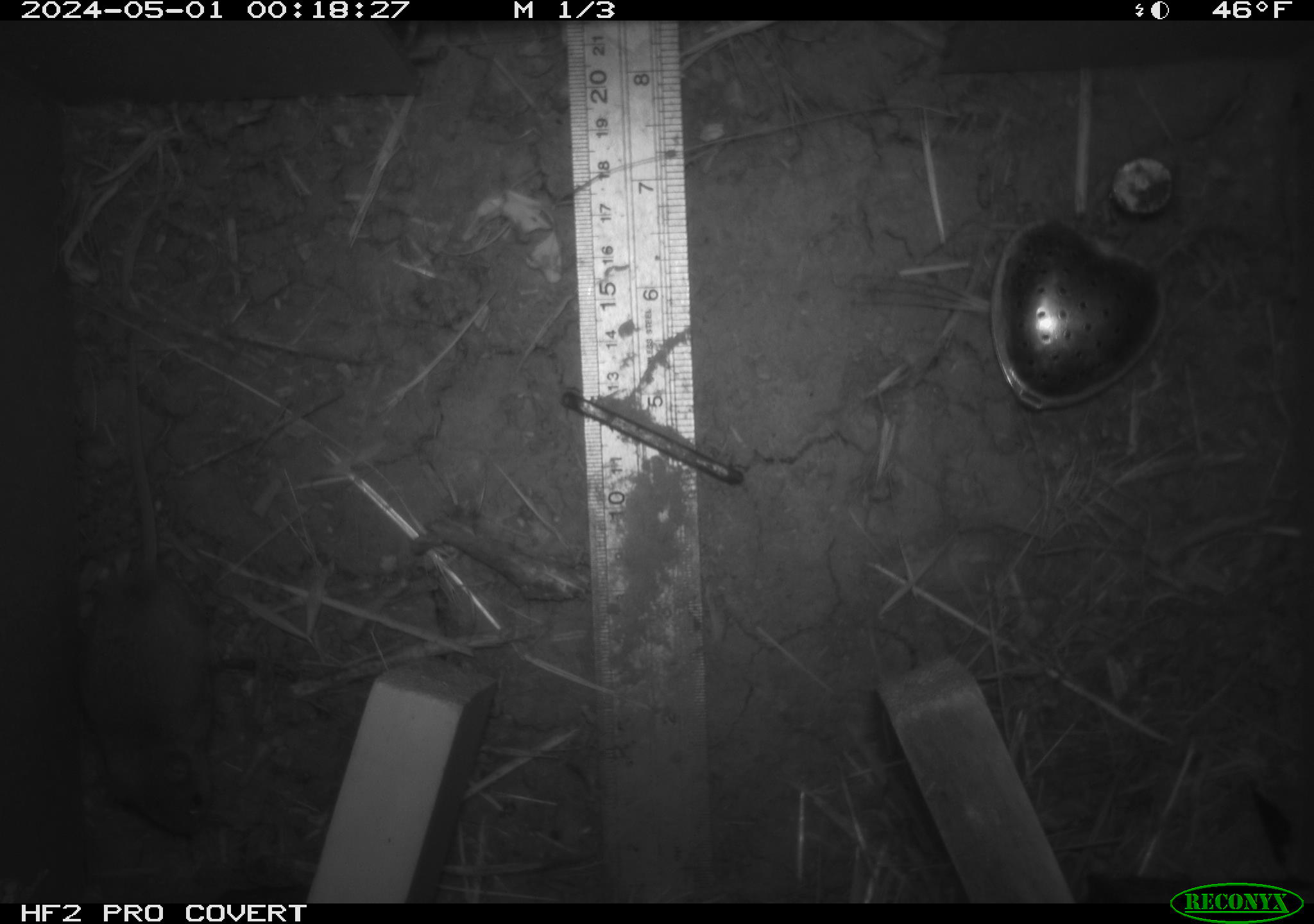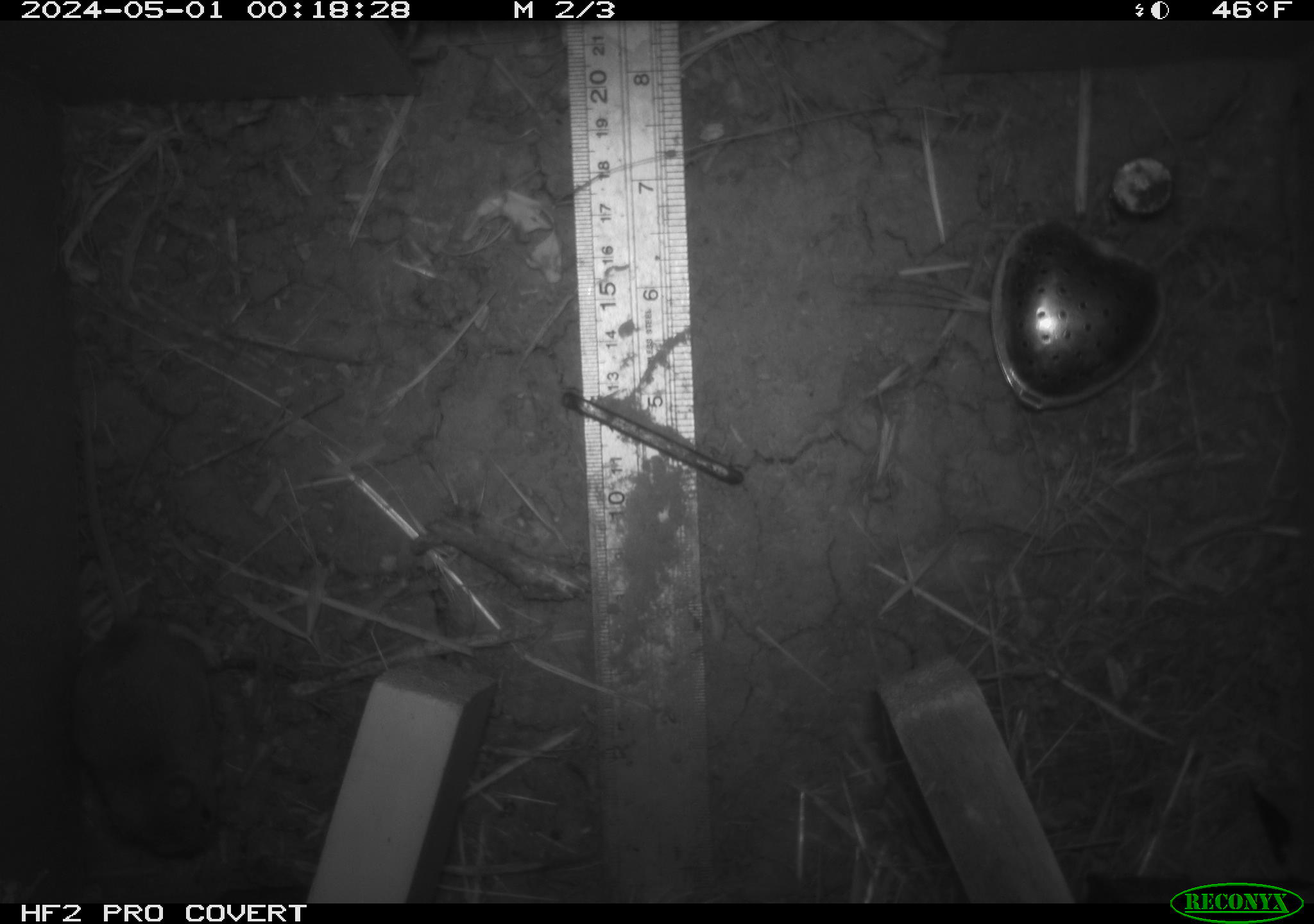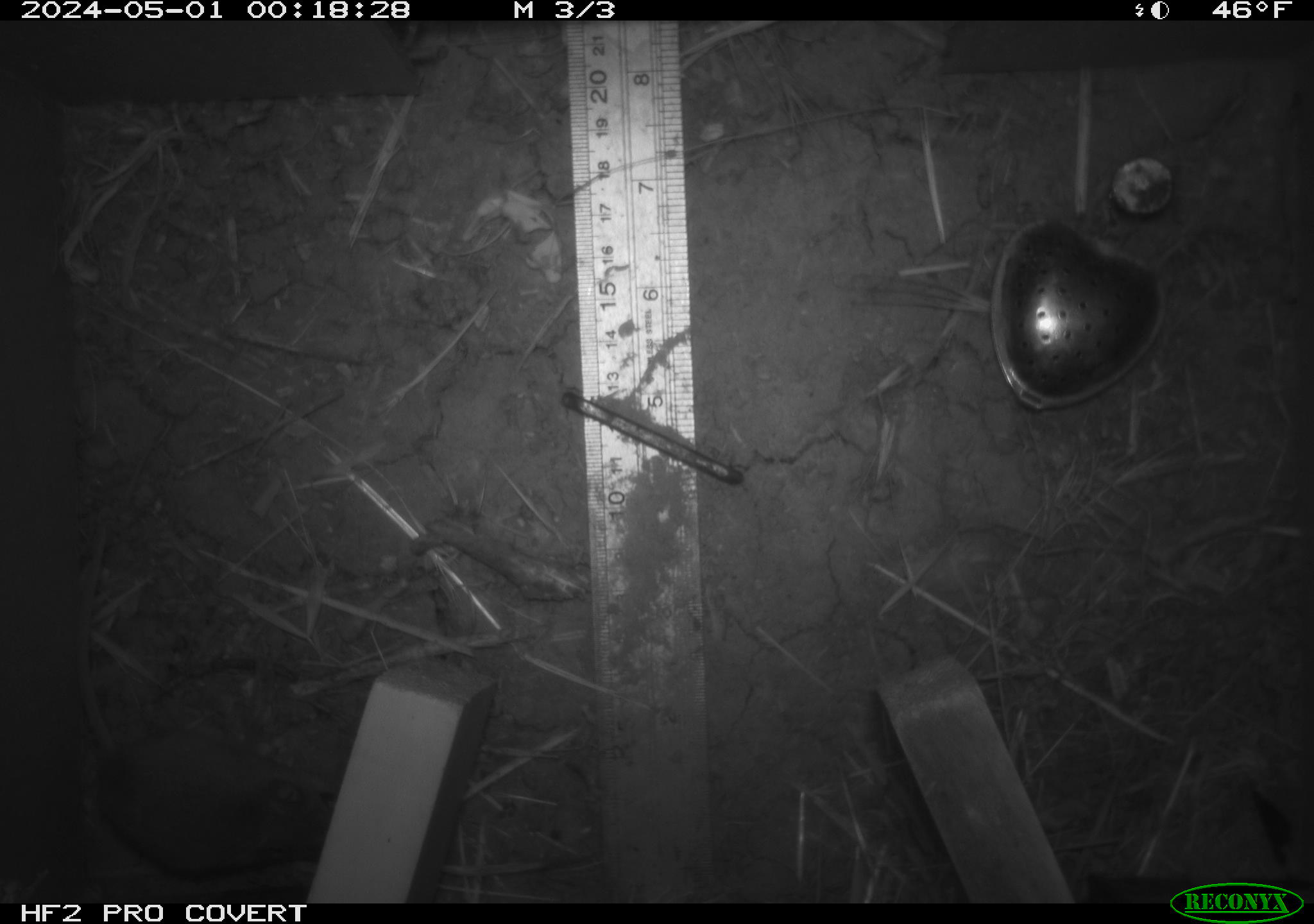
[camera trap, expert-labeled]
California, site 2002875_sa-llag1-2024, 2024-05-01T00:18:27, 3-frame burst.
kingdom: Animalia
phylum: Chordata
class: Mammalia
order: Rodentia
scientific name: Rodentia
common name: mouse species